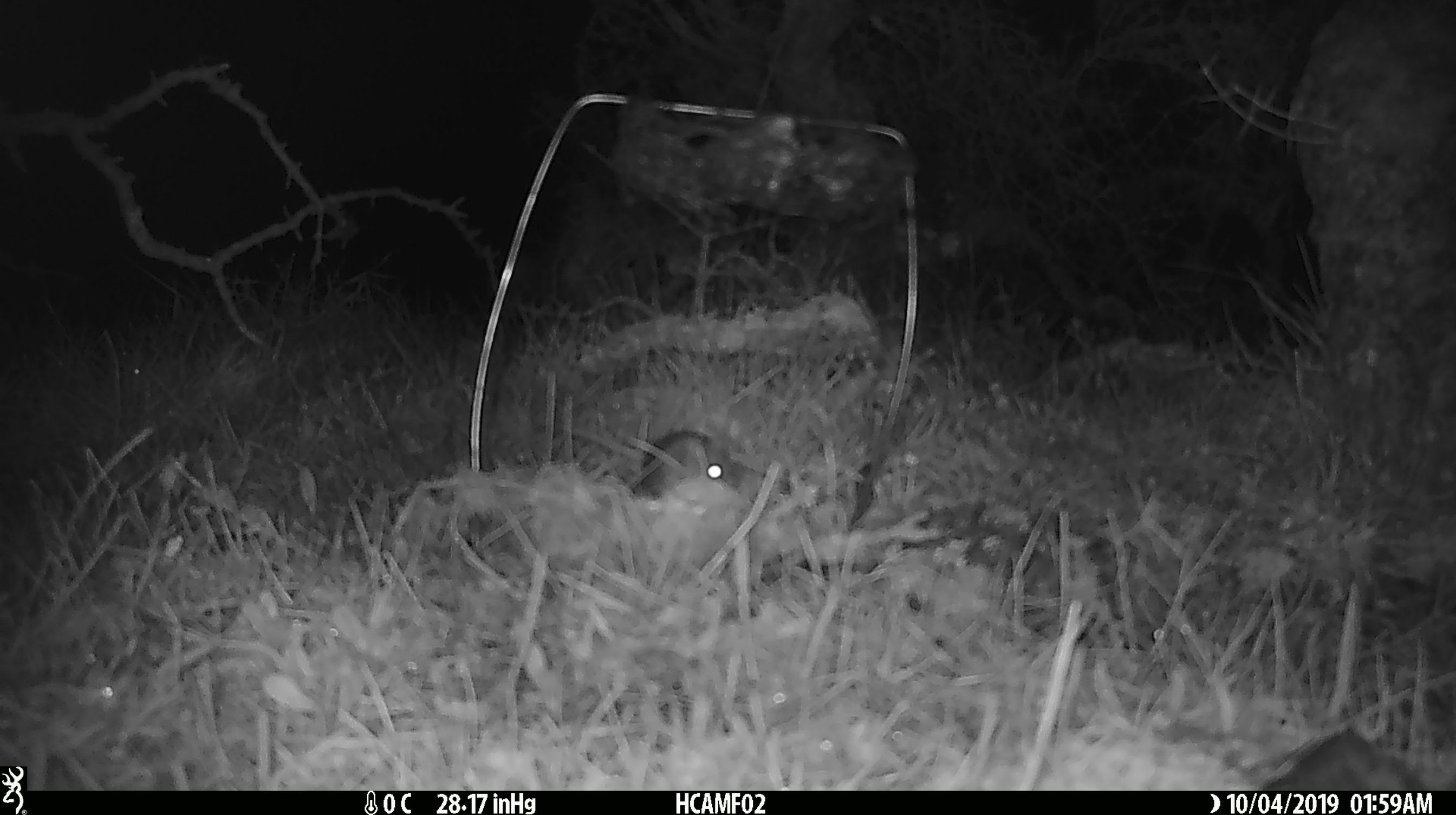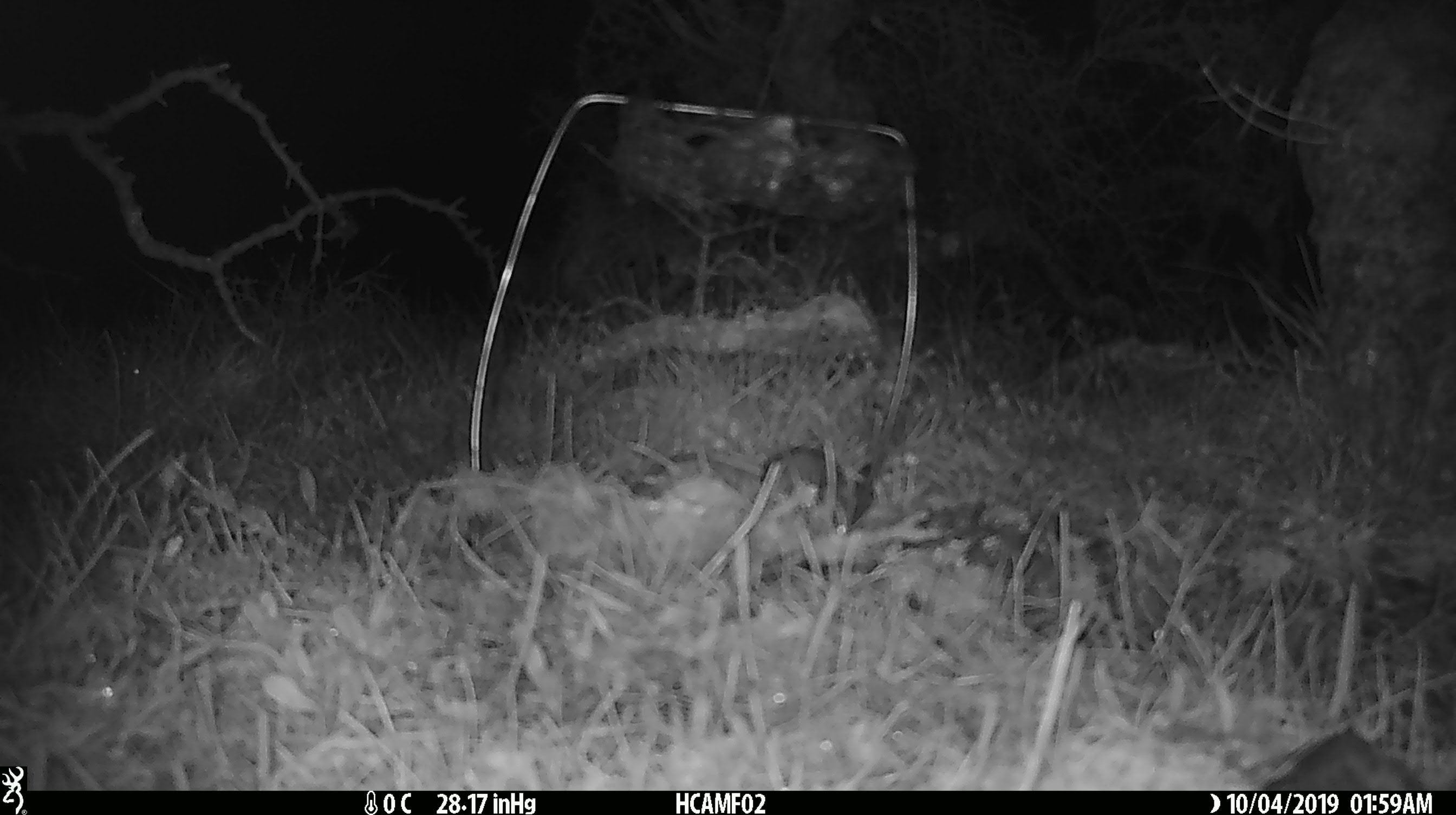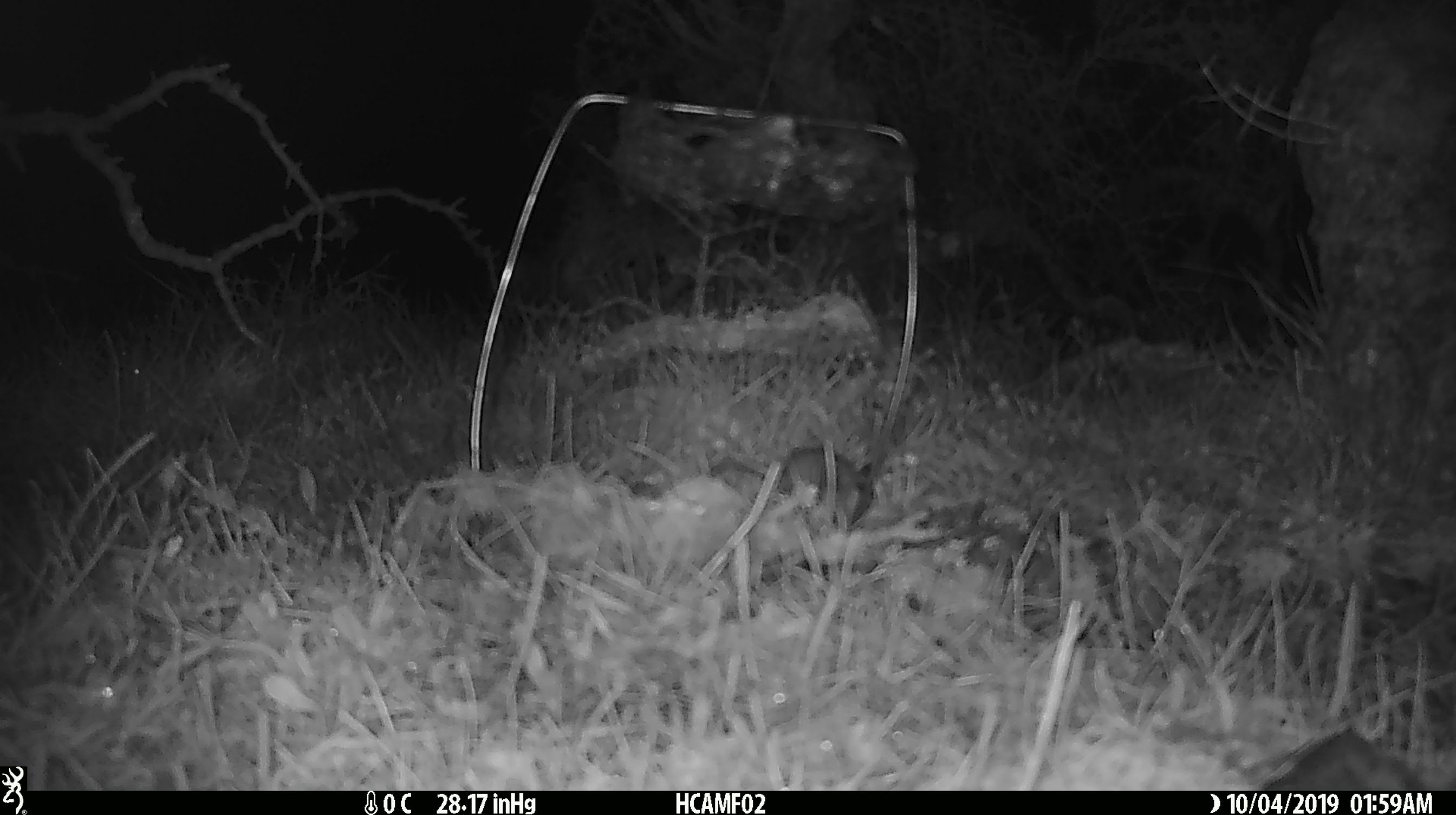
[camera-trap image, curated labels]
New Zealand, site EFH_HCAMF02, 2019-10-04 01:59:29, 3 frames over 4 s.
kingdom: Animalia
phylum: Chordata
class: Mammalia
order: Rodentia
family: Muridae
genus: Mus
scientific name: Mus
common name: mouse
Mouse (Mus).